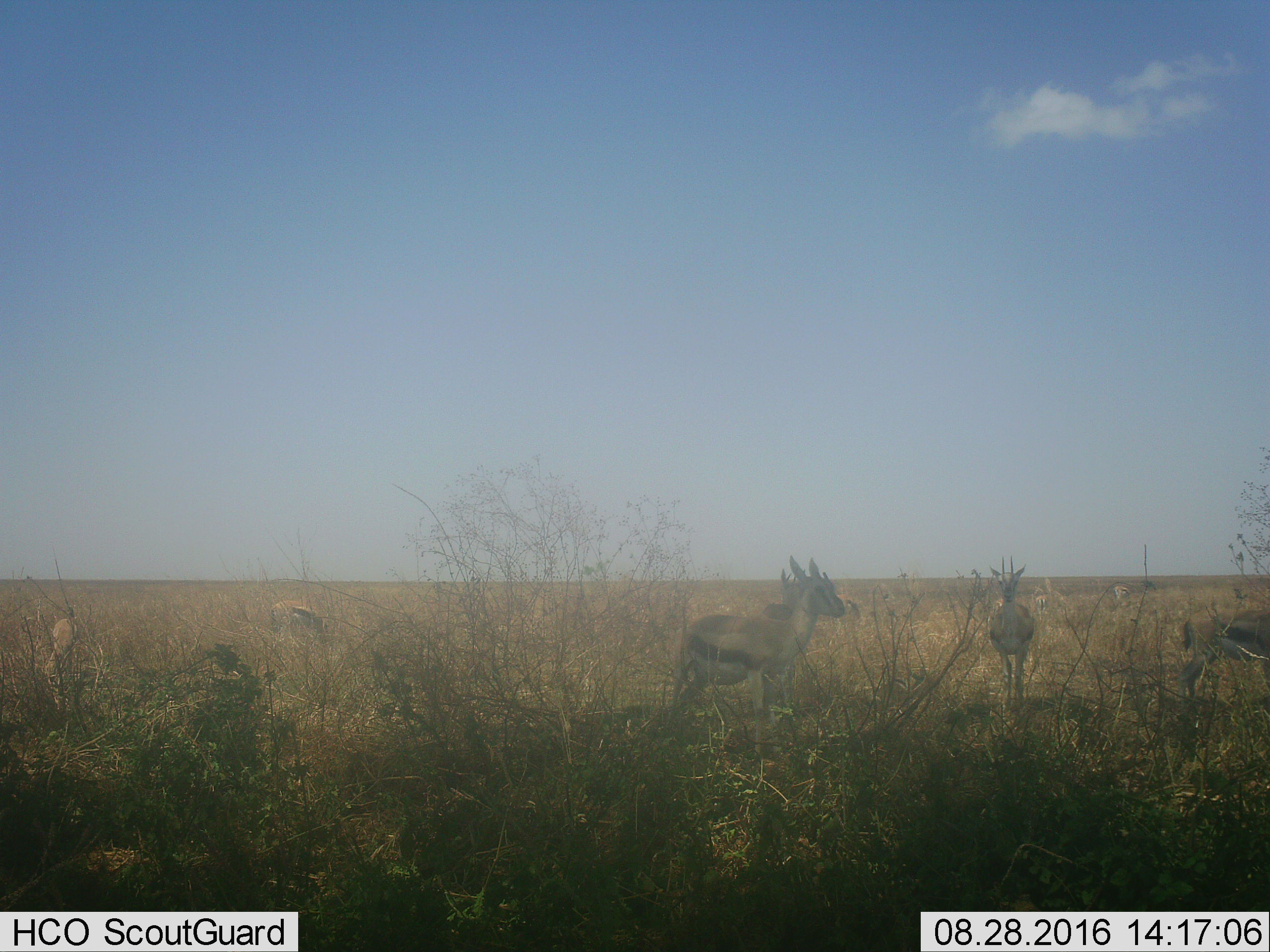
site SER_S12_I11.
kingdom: Animalia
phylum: Chordata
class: Mammalia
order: Artiodactyla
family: Bovidae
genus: Eudorcas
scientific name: Eudorcas thomsonii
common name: thomson's gazelle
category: gazellethomsons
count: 5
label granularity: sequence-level